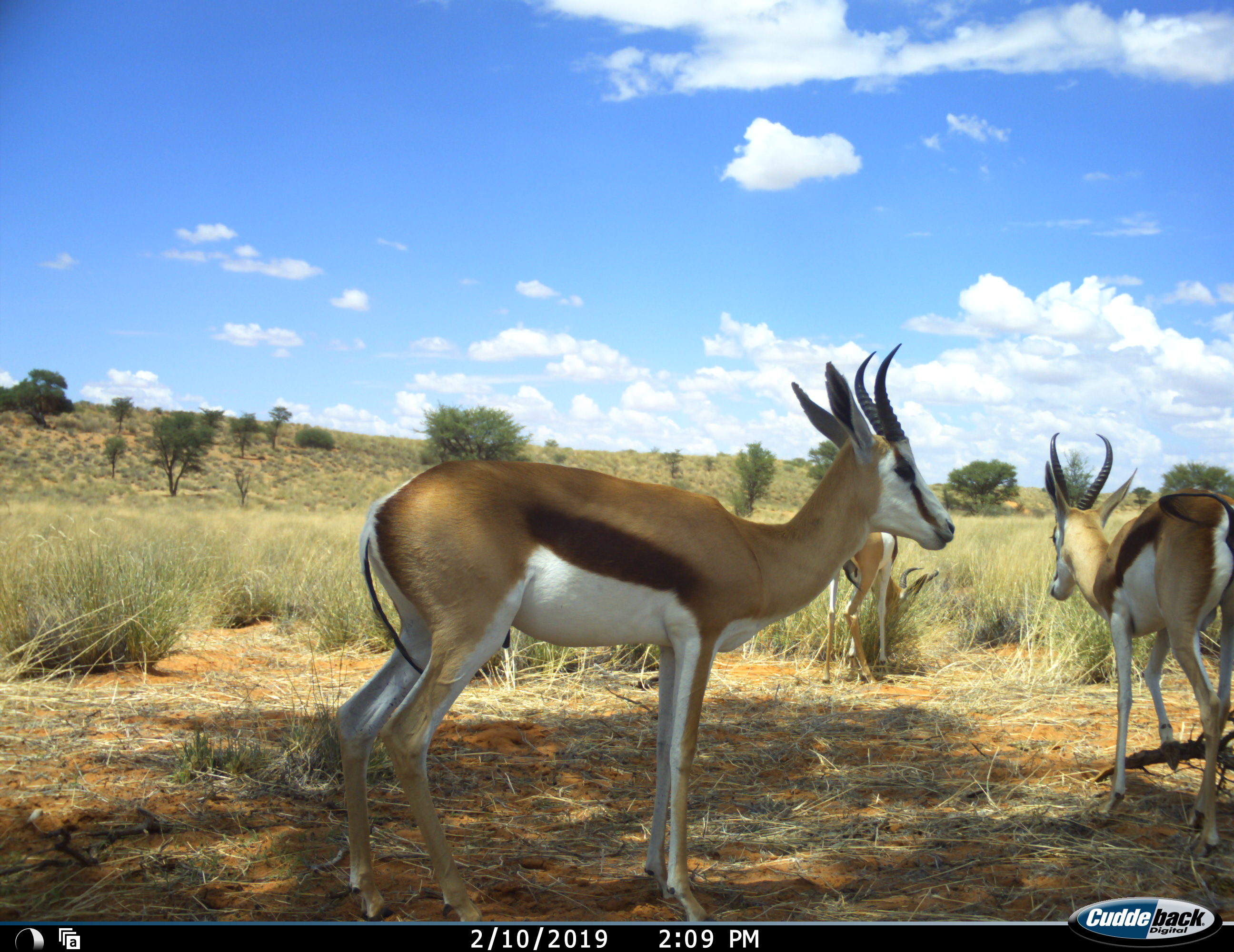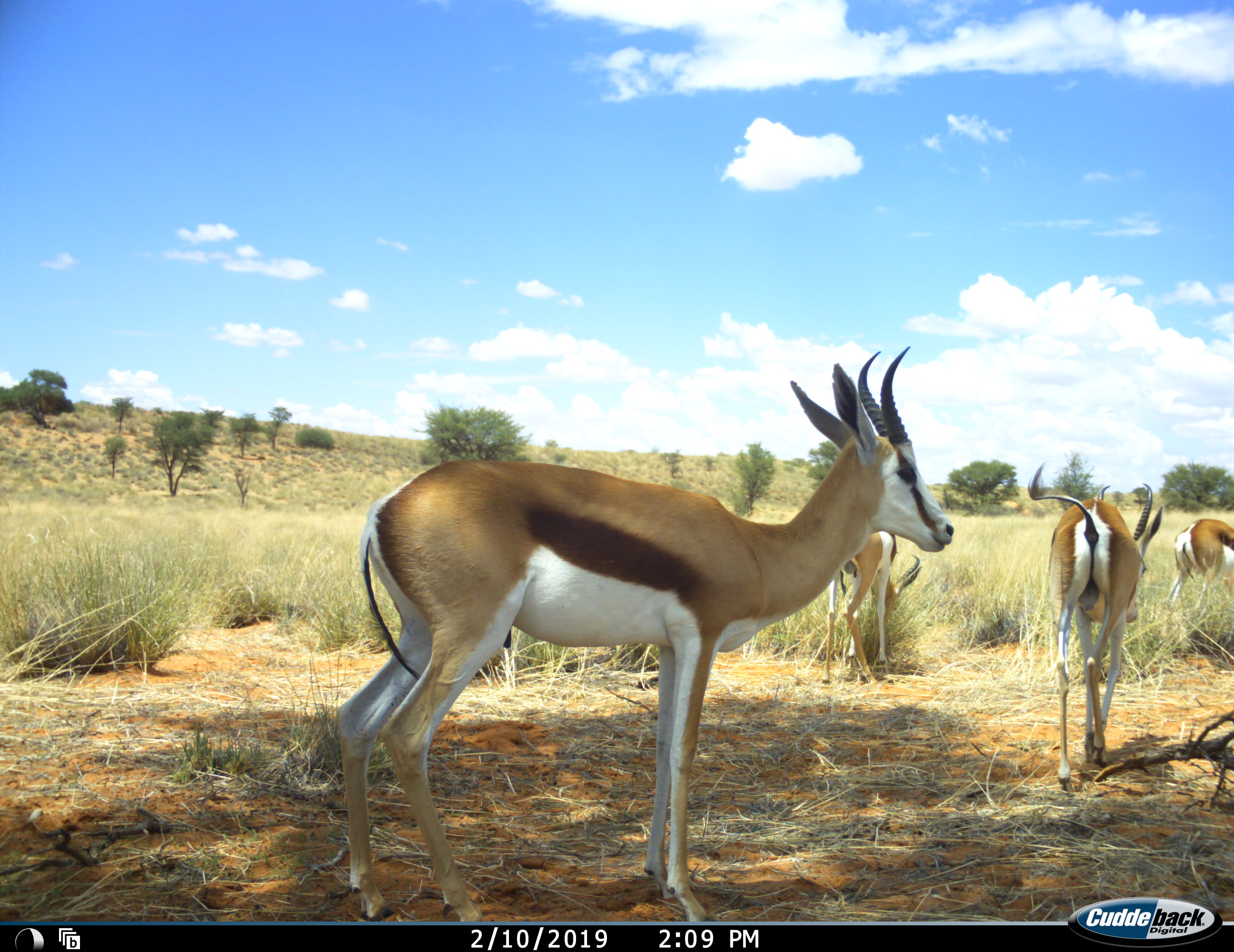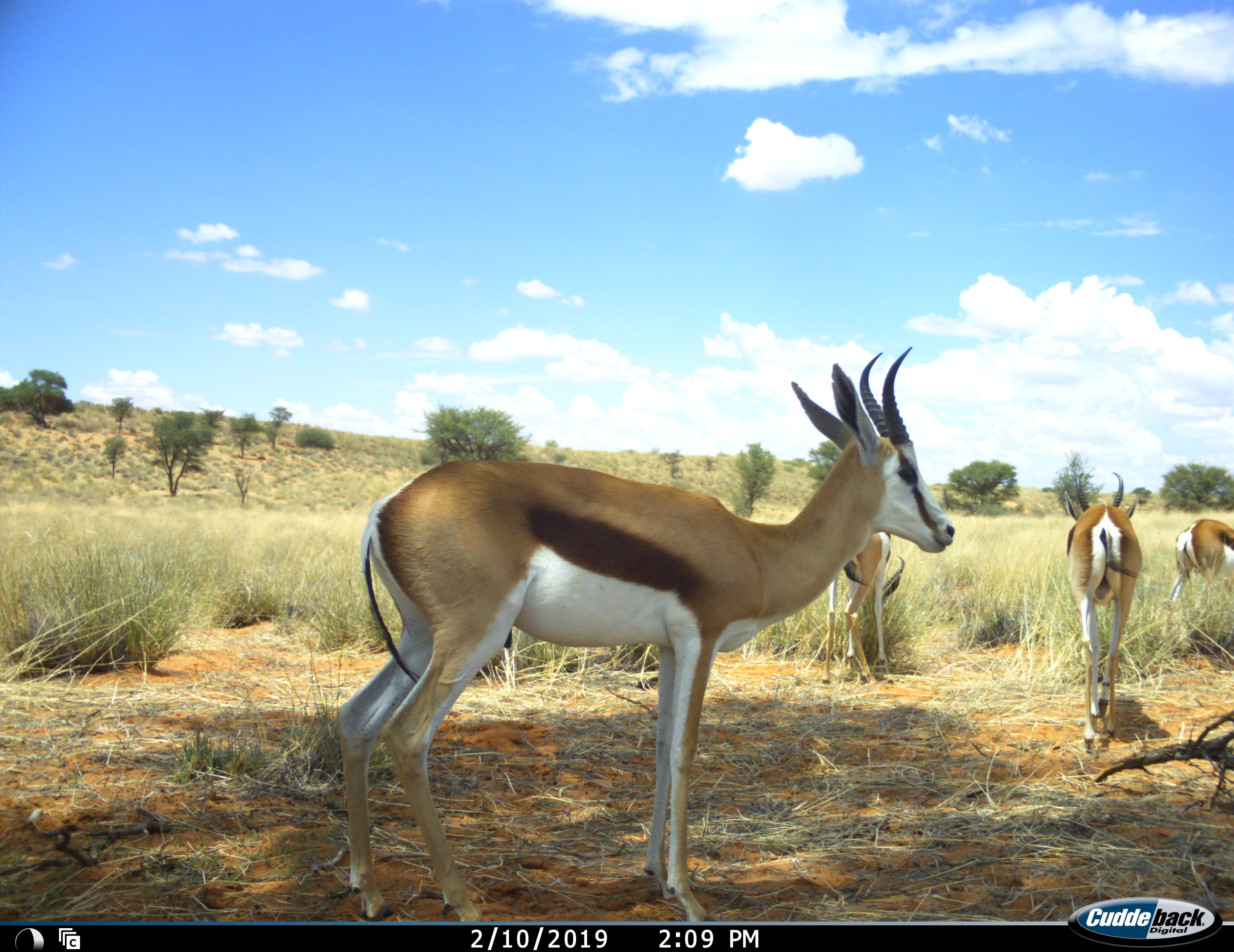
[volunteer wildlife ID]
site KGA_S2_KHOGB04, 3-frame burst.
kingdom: Animalia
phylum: Chordata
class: Mammalia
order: Artiodactyla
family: Bovidae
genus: Antidorcas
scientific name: Antidorcas marsupialis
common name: springbok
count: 4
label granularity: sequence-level